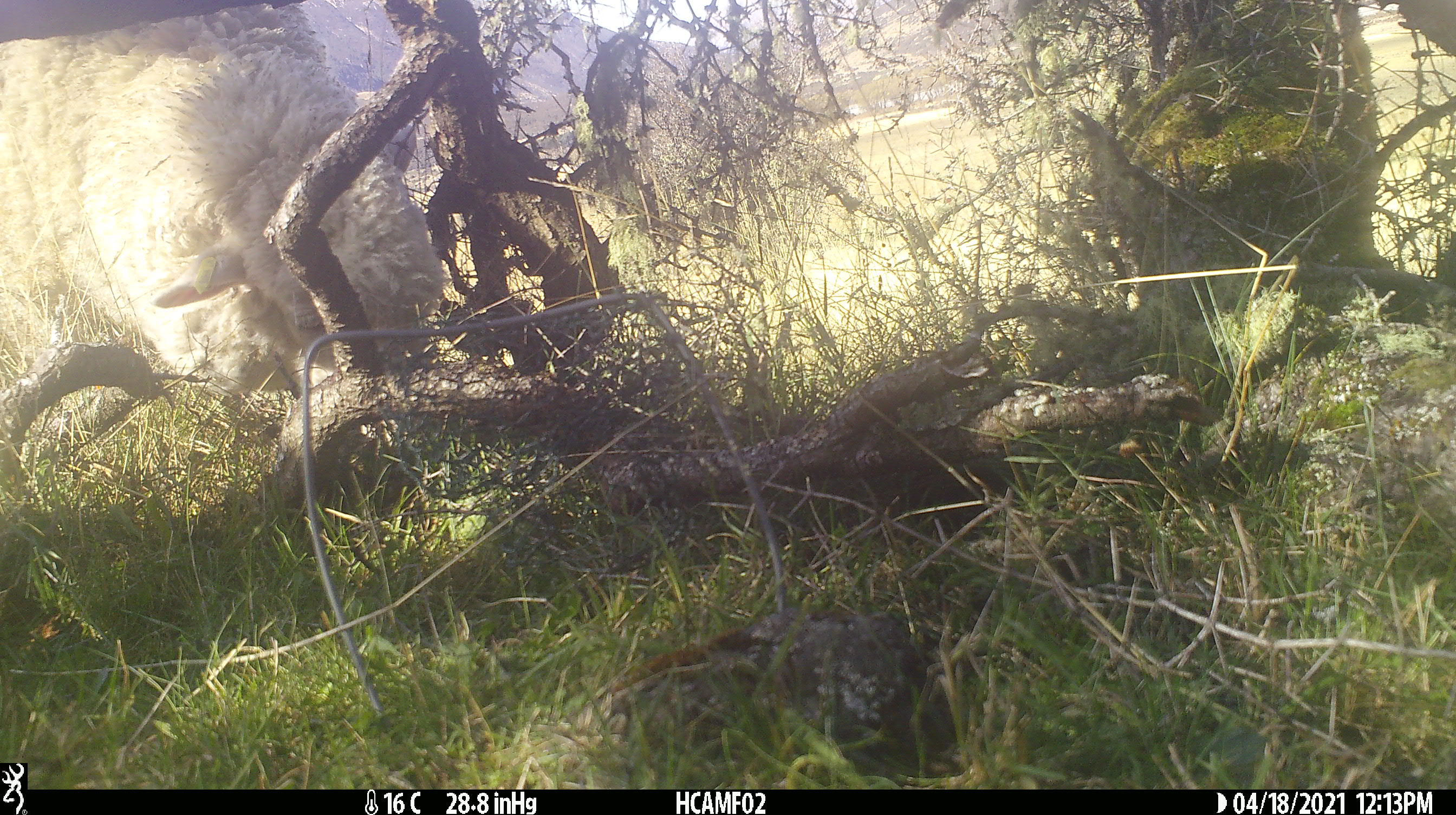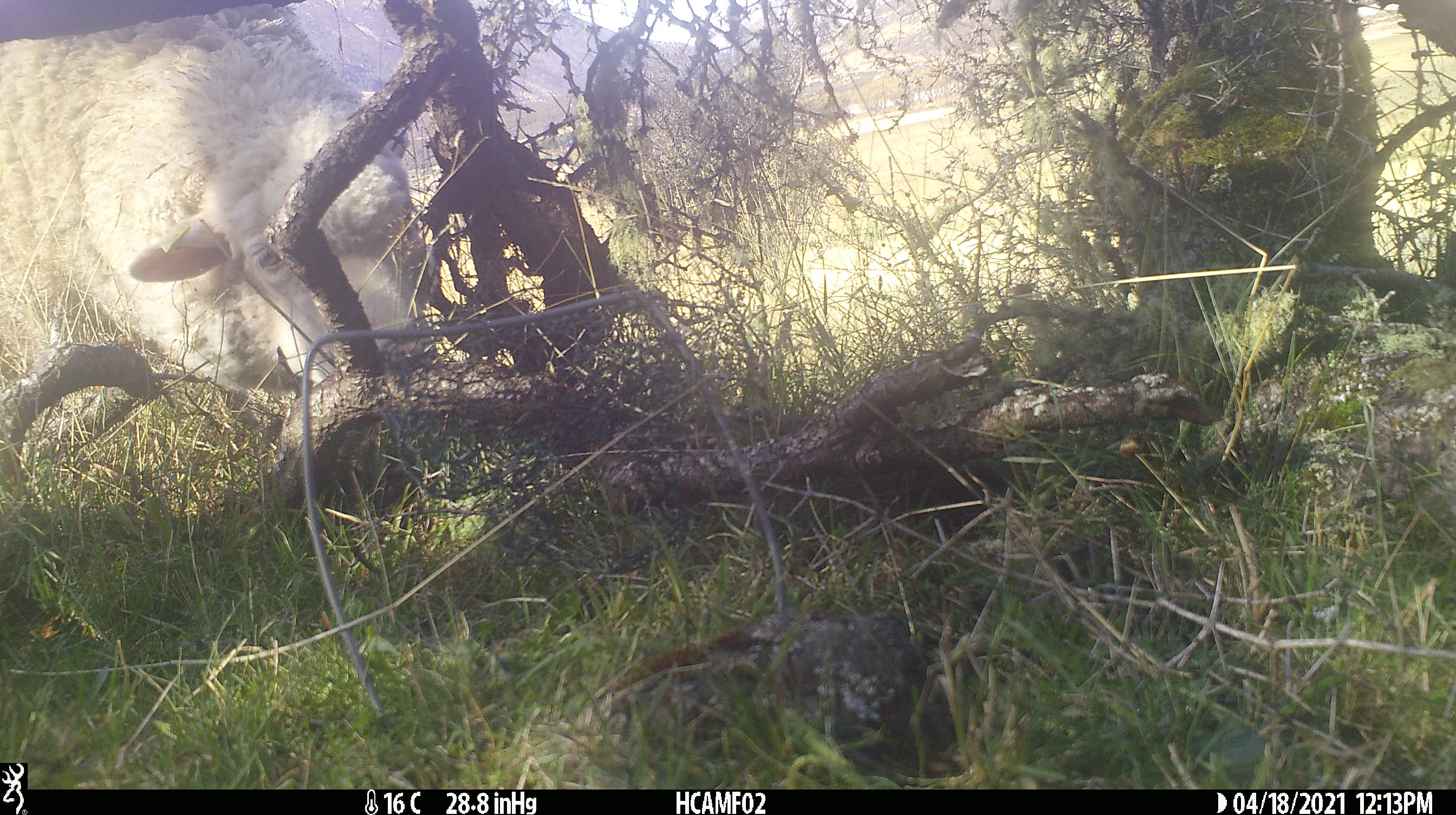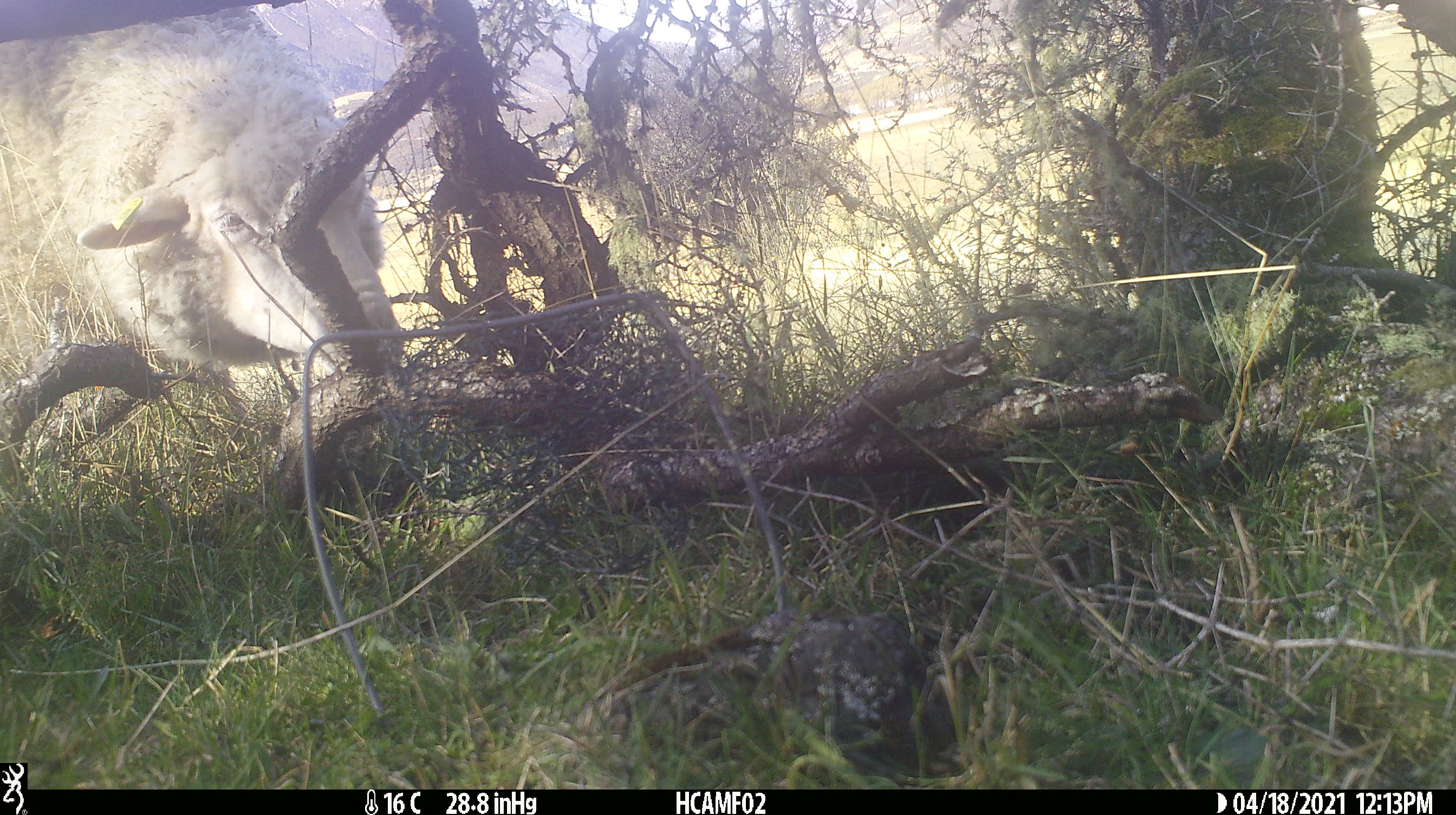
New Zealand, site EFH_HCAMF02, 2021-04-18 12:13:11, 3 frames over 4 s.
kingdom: Animalia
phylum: Chordata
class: Mammalia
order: Artiodactyla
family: Bovidae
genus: Ovis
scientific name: Ovis aries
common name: domestic sheep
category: sheep